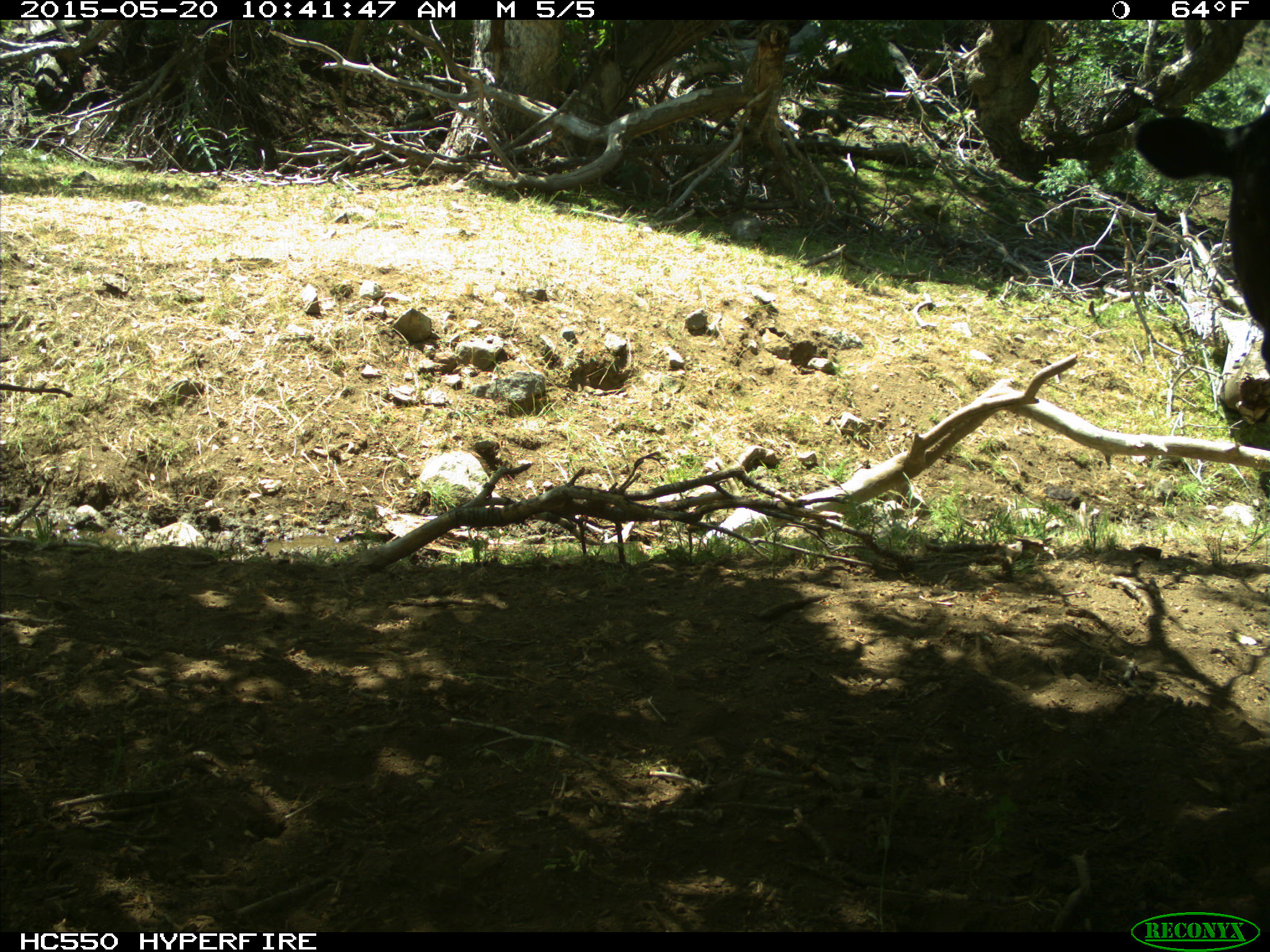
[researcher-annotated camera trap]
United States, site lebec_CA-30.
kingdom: Animalia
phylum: Chordata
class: Mammalia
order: Artiodactyla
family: Bovidae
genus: Bos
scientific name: Bos taurus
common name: domestic cow